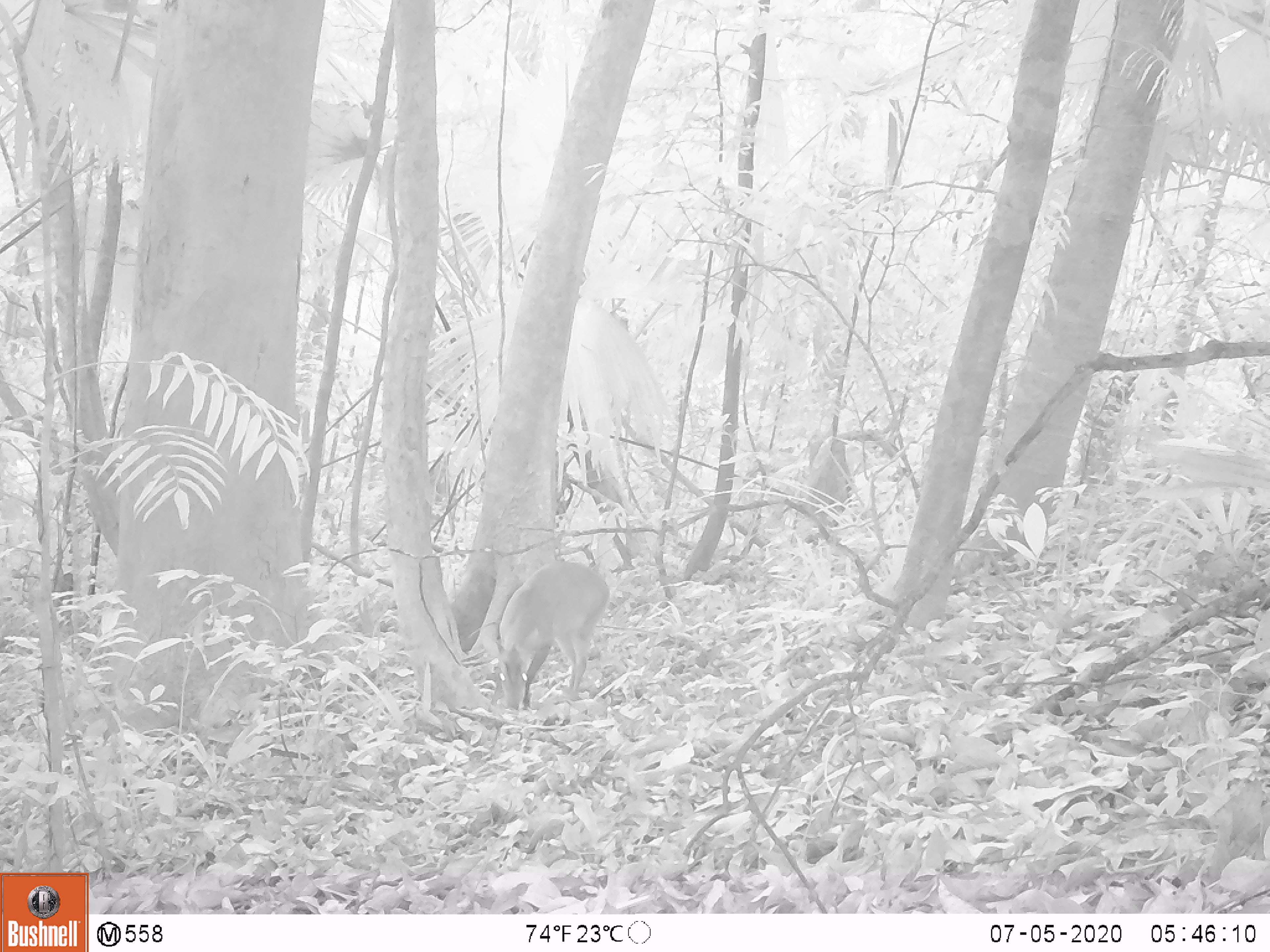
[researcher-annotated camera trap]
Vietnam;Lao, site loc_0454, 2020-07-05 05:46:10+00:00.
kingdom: Animalia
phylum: Chordata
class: Mammalia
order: Artiodactyla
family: Cervidae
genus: Muntiacus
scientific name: Muntiacus vuquangensis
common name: large-antlered muntjac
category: large antlered muntjac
Large antlered muntjac (large-antlered muntjac) (Muntiacus vuquangensis). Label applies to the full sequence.